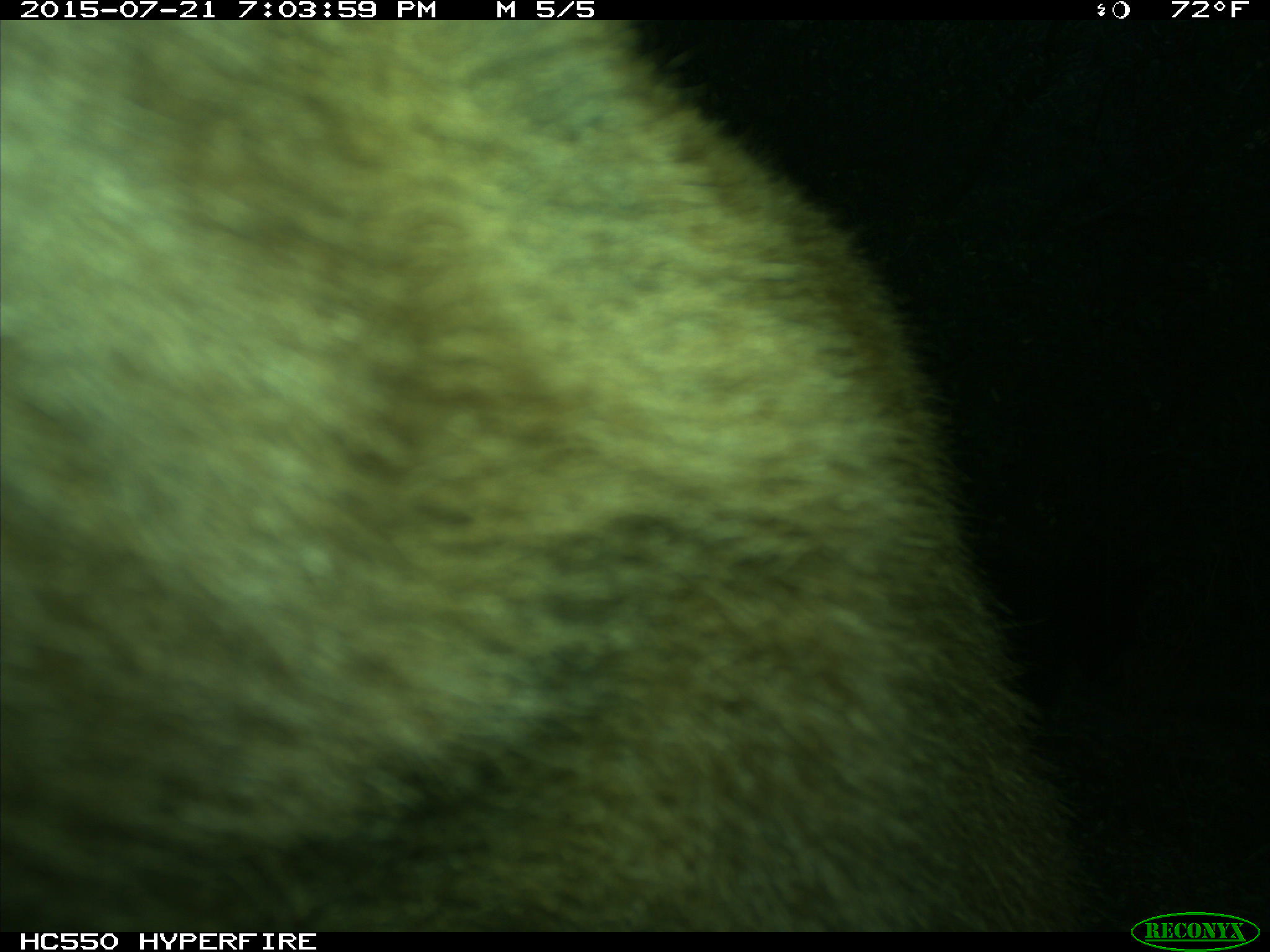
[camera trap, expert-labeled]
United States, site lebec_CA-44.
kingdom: Animalia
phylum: Chordata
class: Mammalia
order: Carnivora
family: Ursidae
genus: Ursus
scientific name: Ursus americanus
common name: american black bear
Ursus americanus (american black bear).